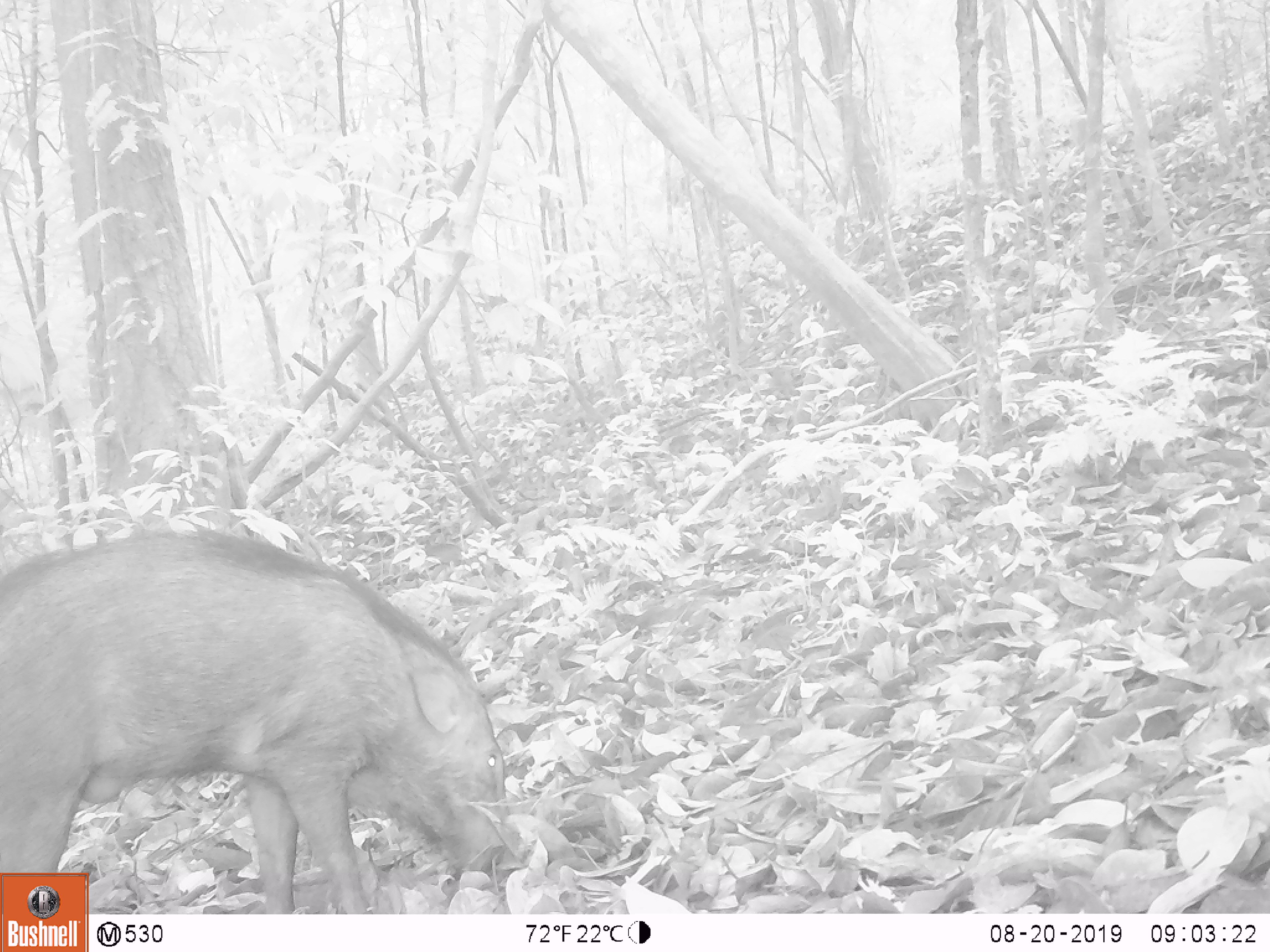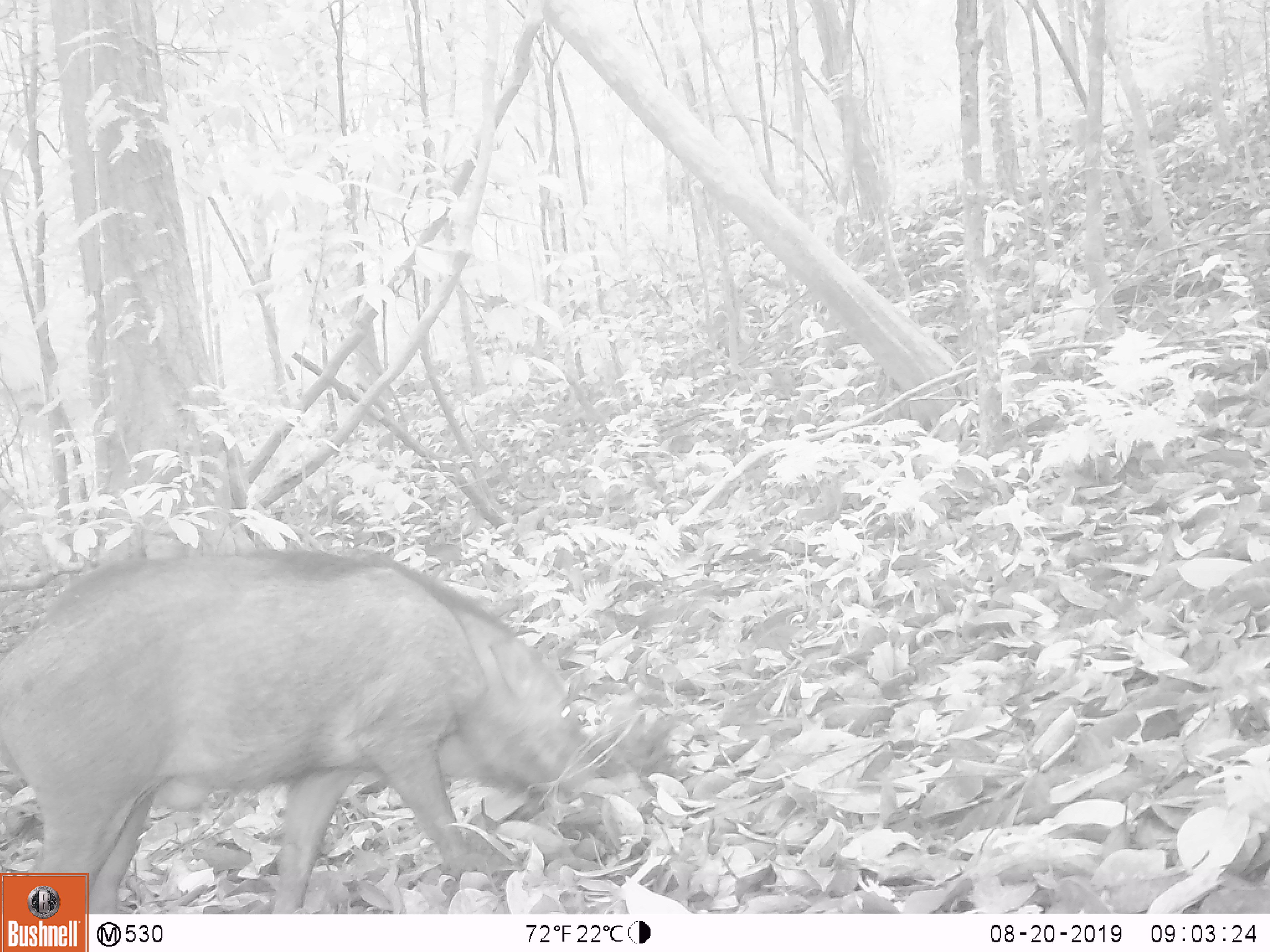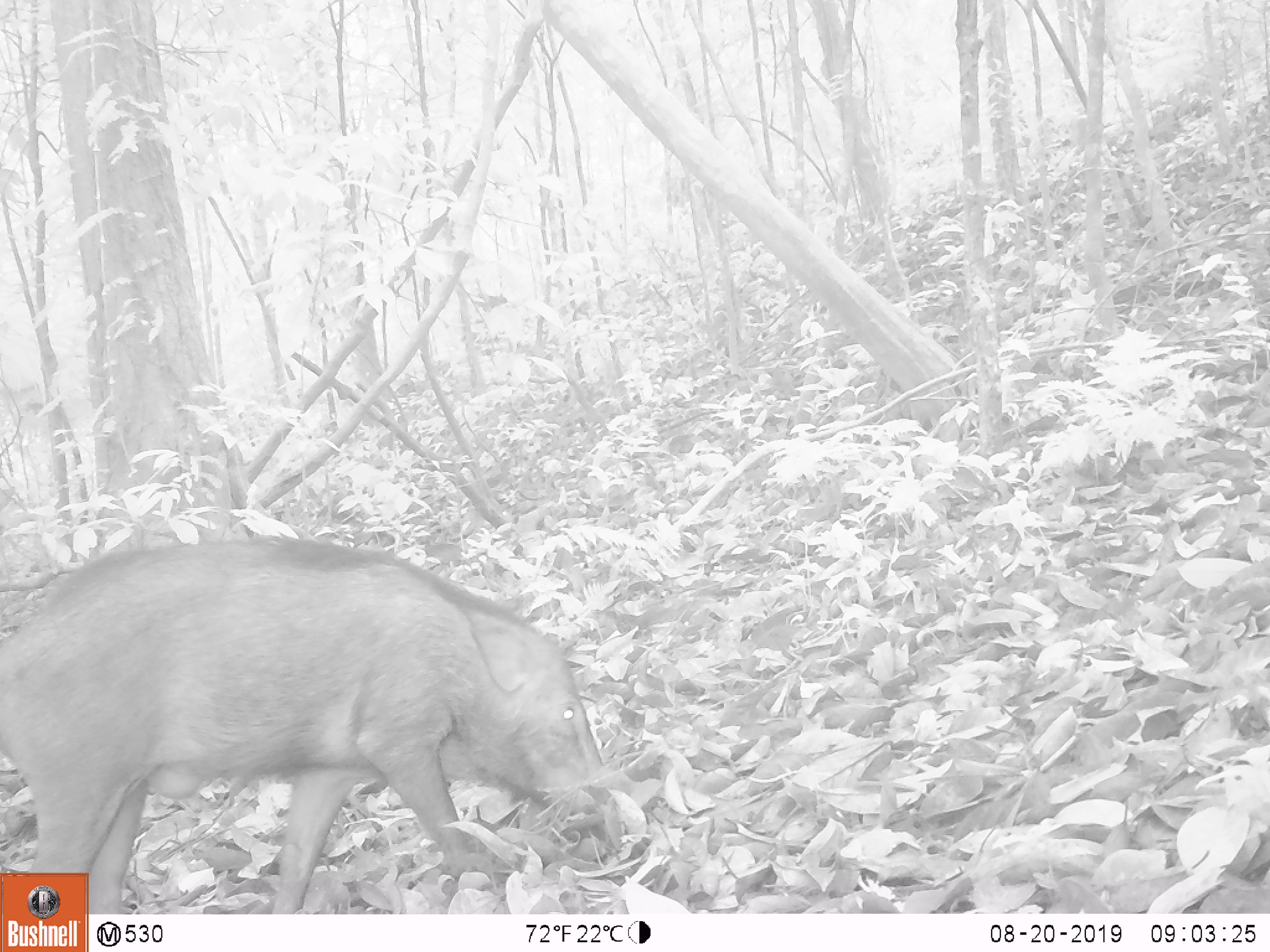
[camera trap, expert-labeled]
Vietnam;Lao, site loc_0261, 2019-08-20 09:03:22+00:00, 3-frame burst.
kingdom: Animalia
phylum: Chordata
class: Mammalia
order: Artiodactyla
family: Suidae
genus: Sus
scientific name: Sus scrofa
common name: eurasian wild pig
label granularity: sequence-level